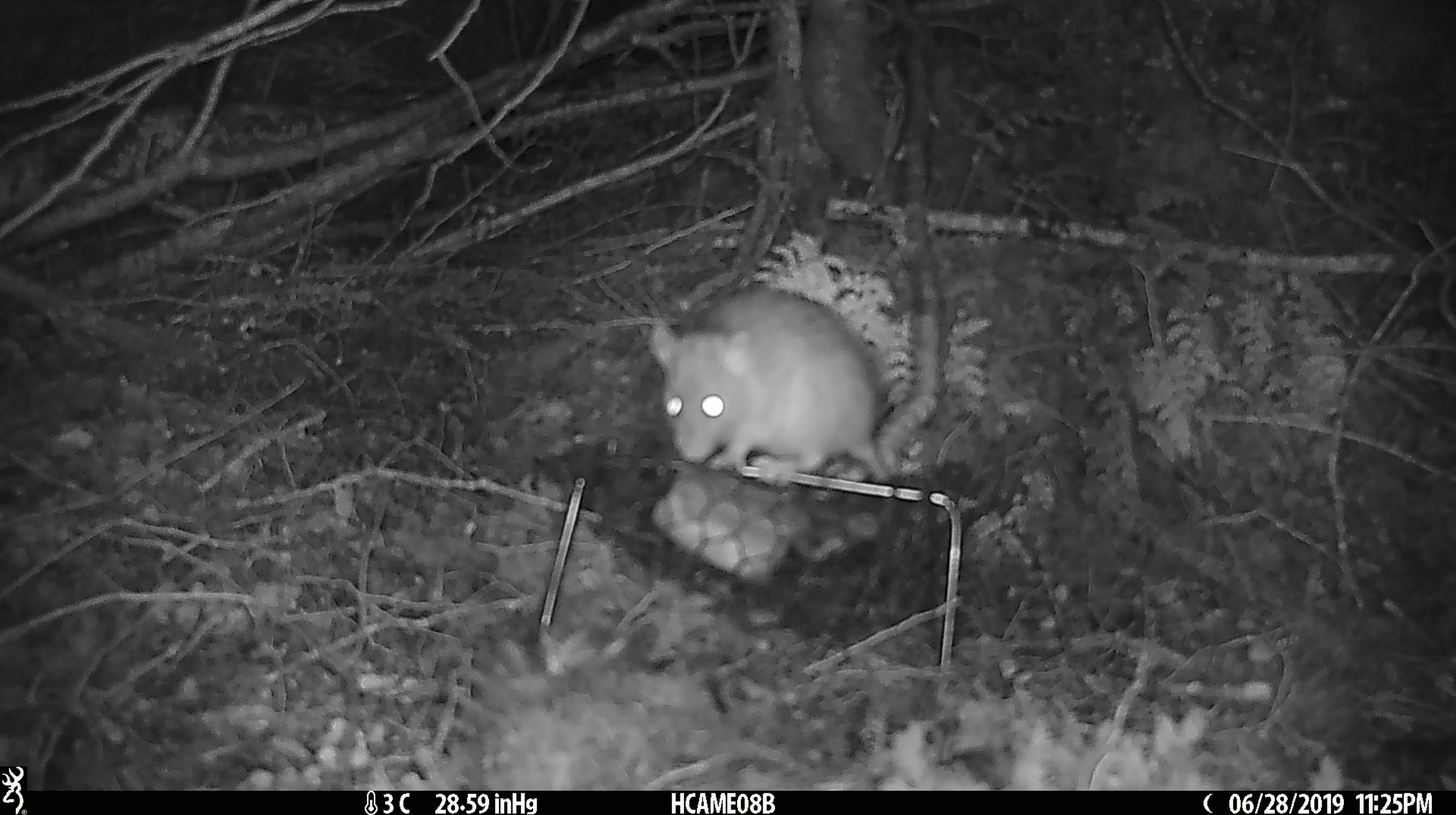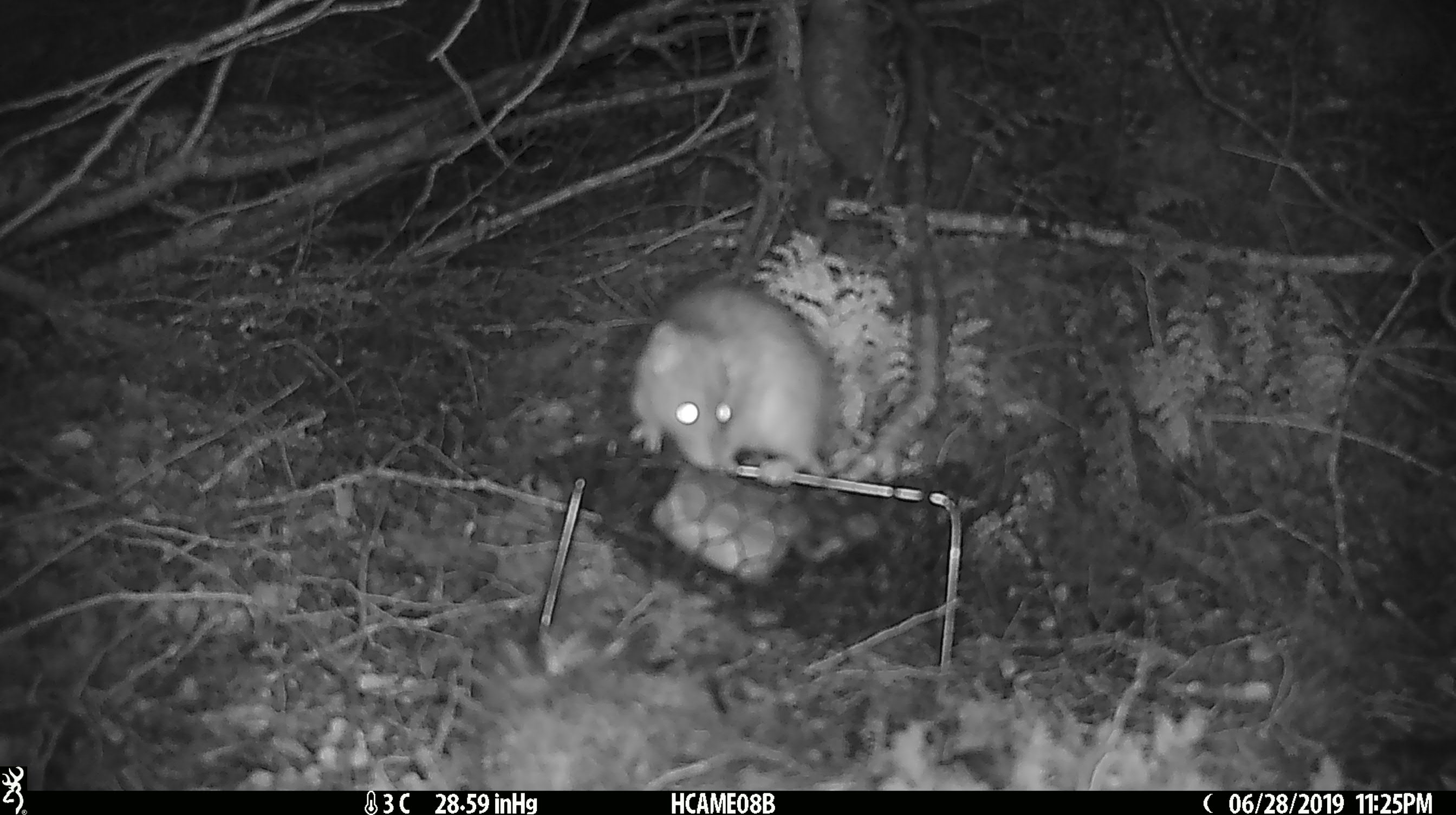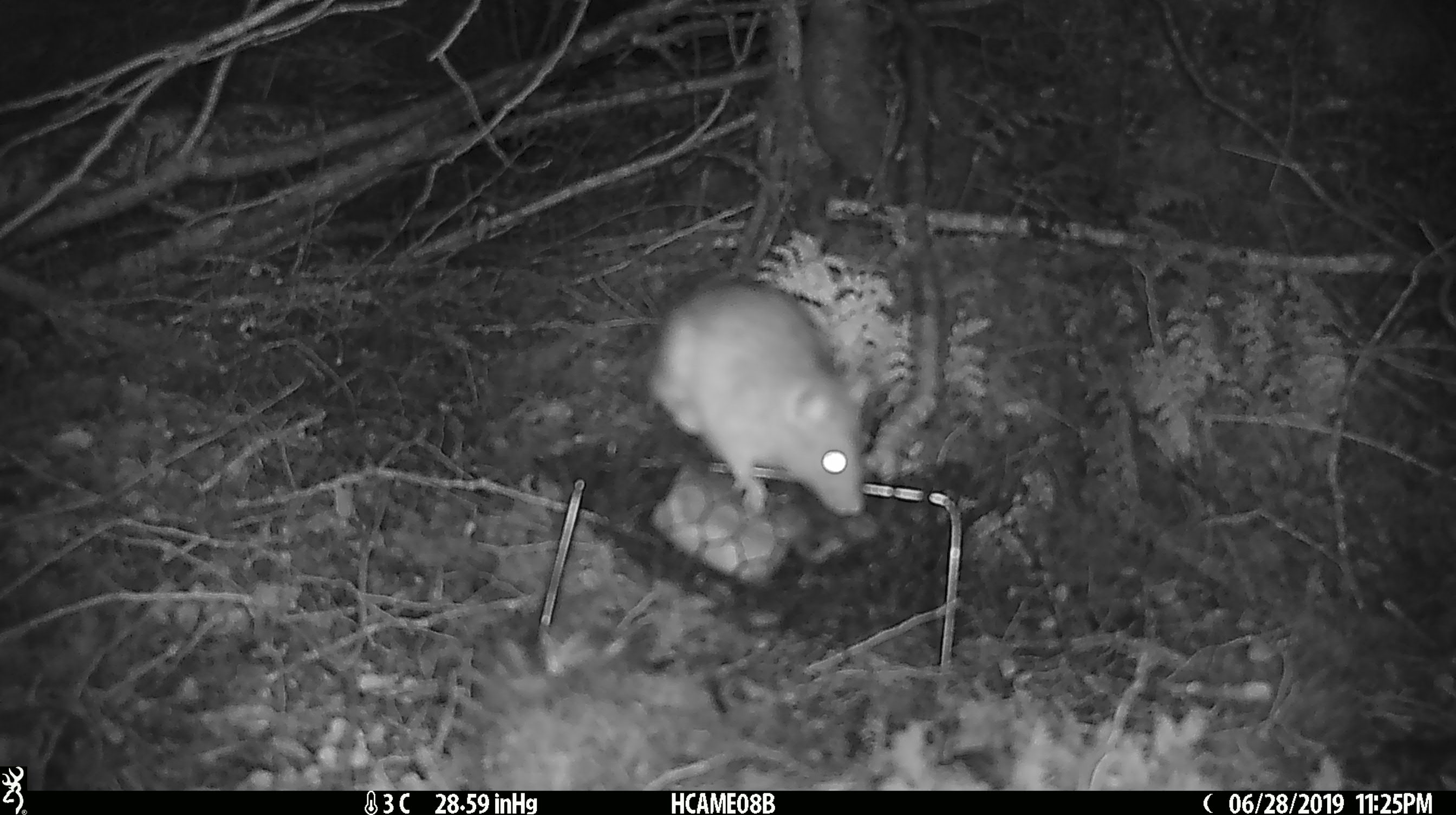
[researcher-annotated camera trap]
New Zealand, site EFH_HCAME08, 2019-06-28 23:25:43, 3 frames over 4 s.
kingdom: Animalia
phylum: Chordata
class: Mammalia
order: Rodentia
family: Muridae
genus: Rattus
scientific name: Rattus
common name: rat